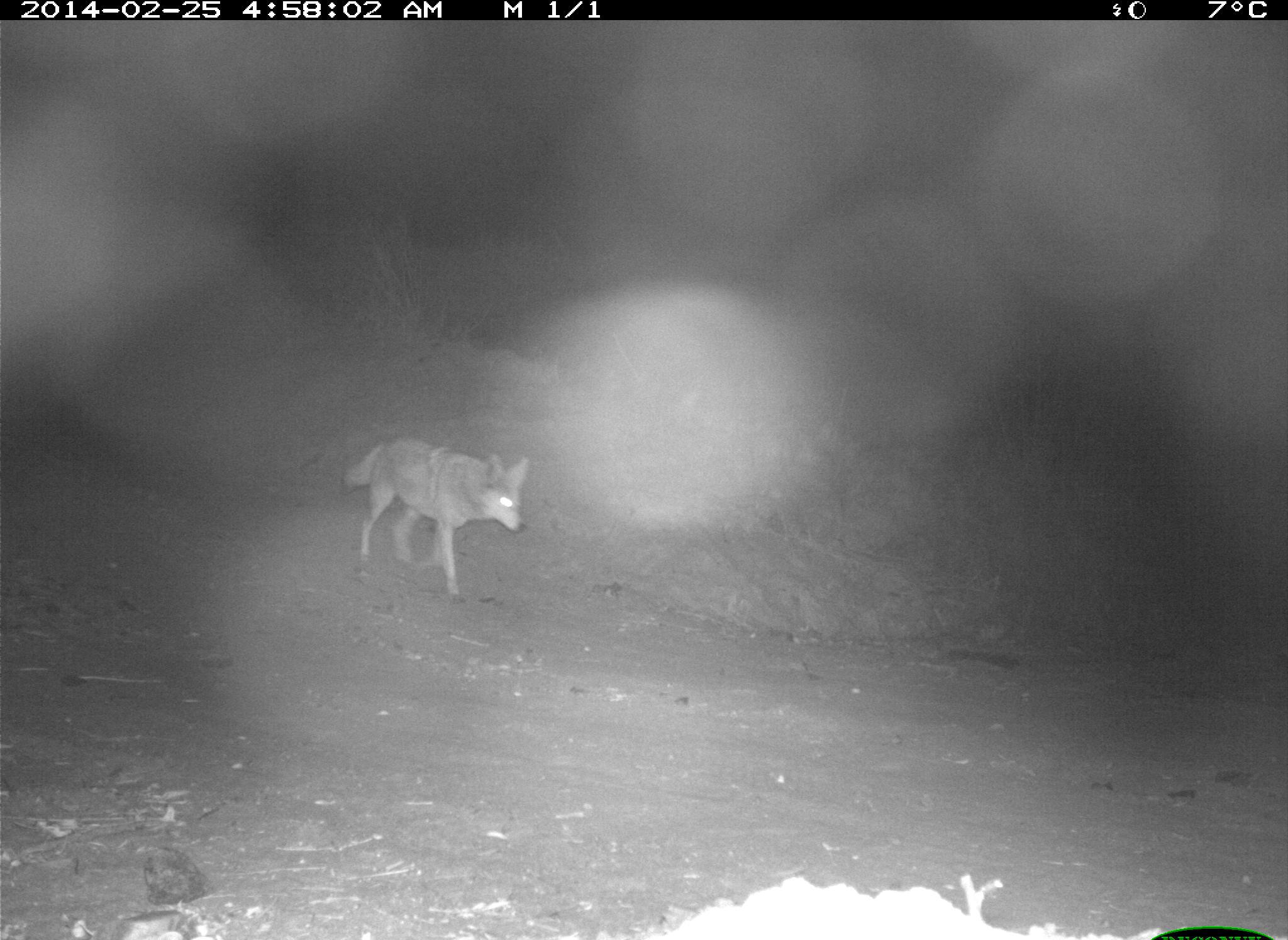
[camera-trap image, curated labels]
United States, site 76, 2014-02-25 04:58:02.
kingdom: Animalia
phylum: Chordata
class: Mammalia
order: Carnivora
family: Canidae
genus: Canis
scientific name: Canis latrans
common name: coyote